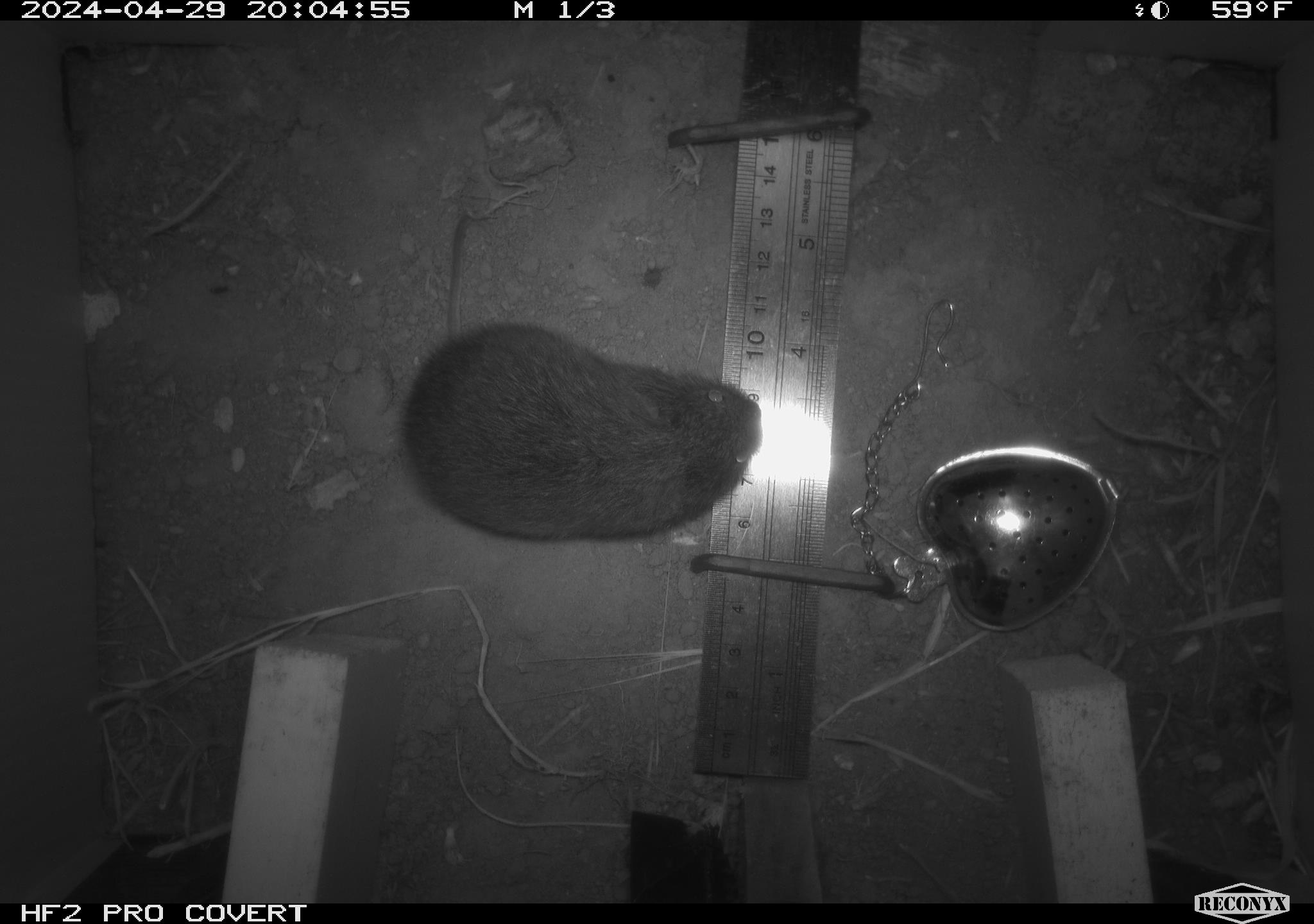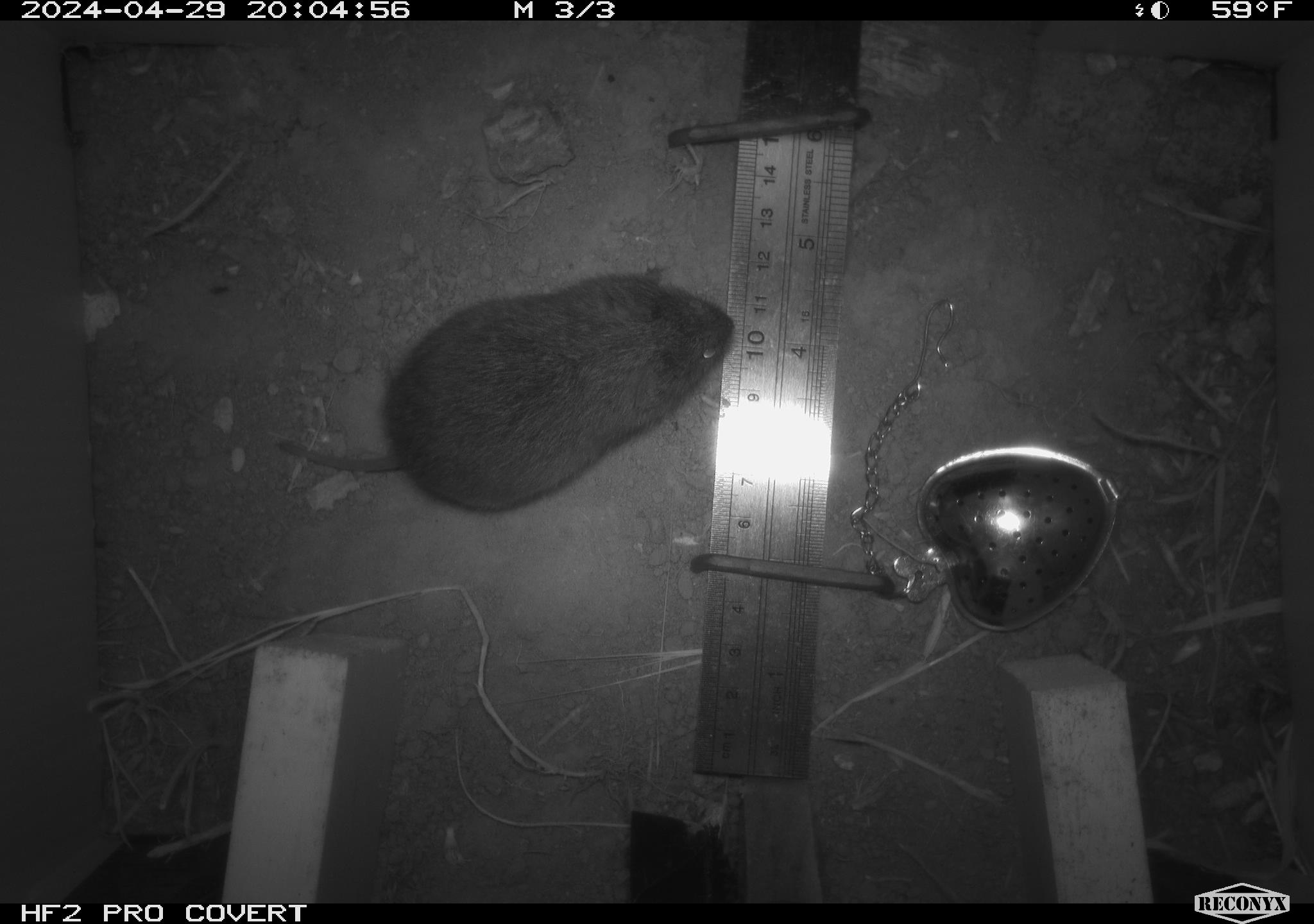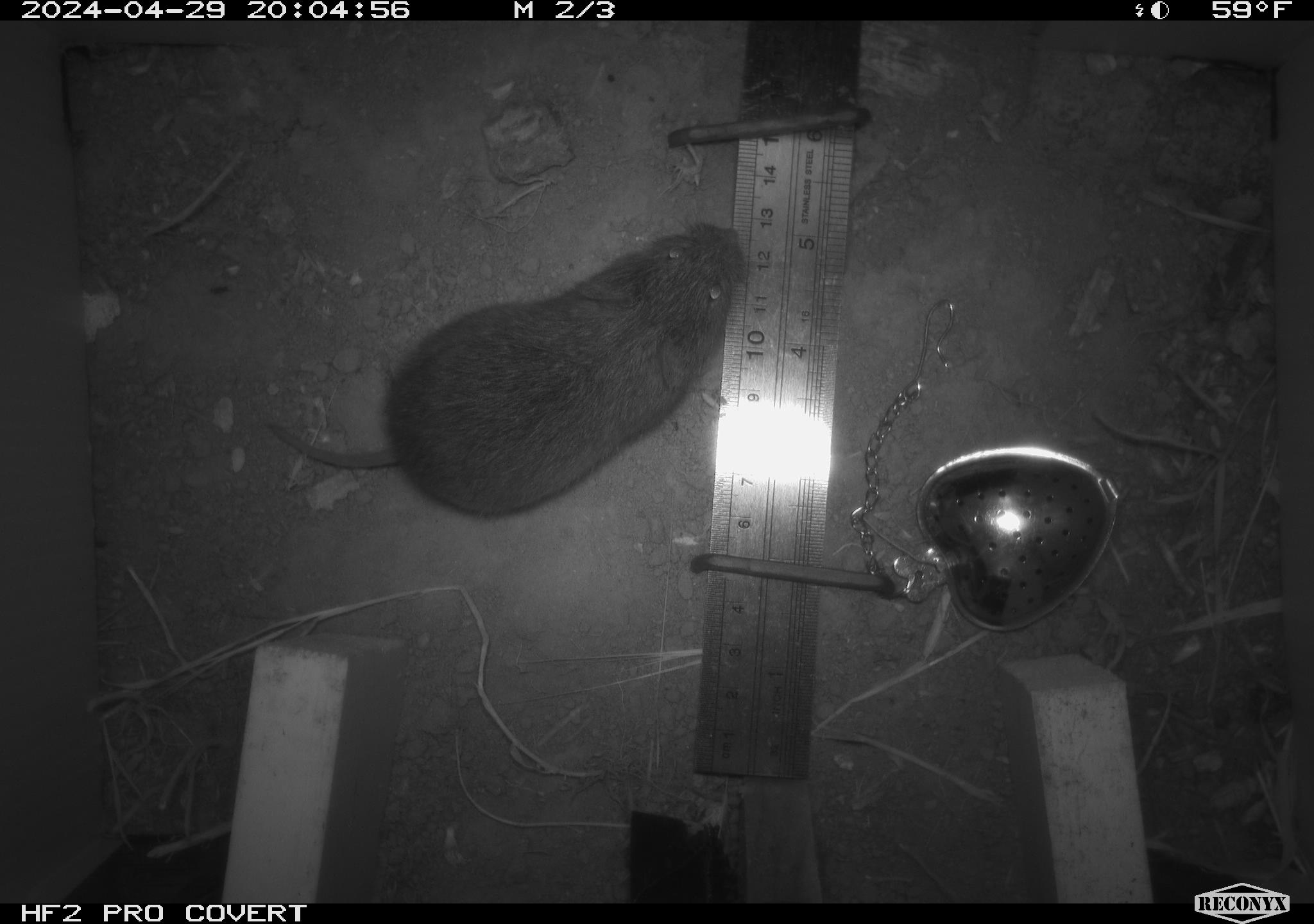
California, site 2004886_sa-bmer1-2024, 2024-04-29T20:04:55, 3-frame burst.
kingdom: Animalia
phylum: Chordata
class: Mammalia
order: Rodentia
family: Cricetidae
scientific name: Arvicolinae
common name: voles, lemmings, and muskrats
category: arvicolinae subfamily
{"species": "arvicolinae subfamily (voles, lemmings, and muskrats) (Arvicolinae)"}